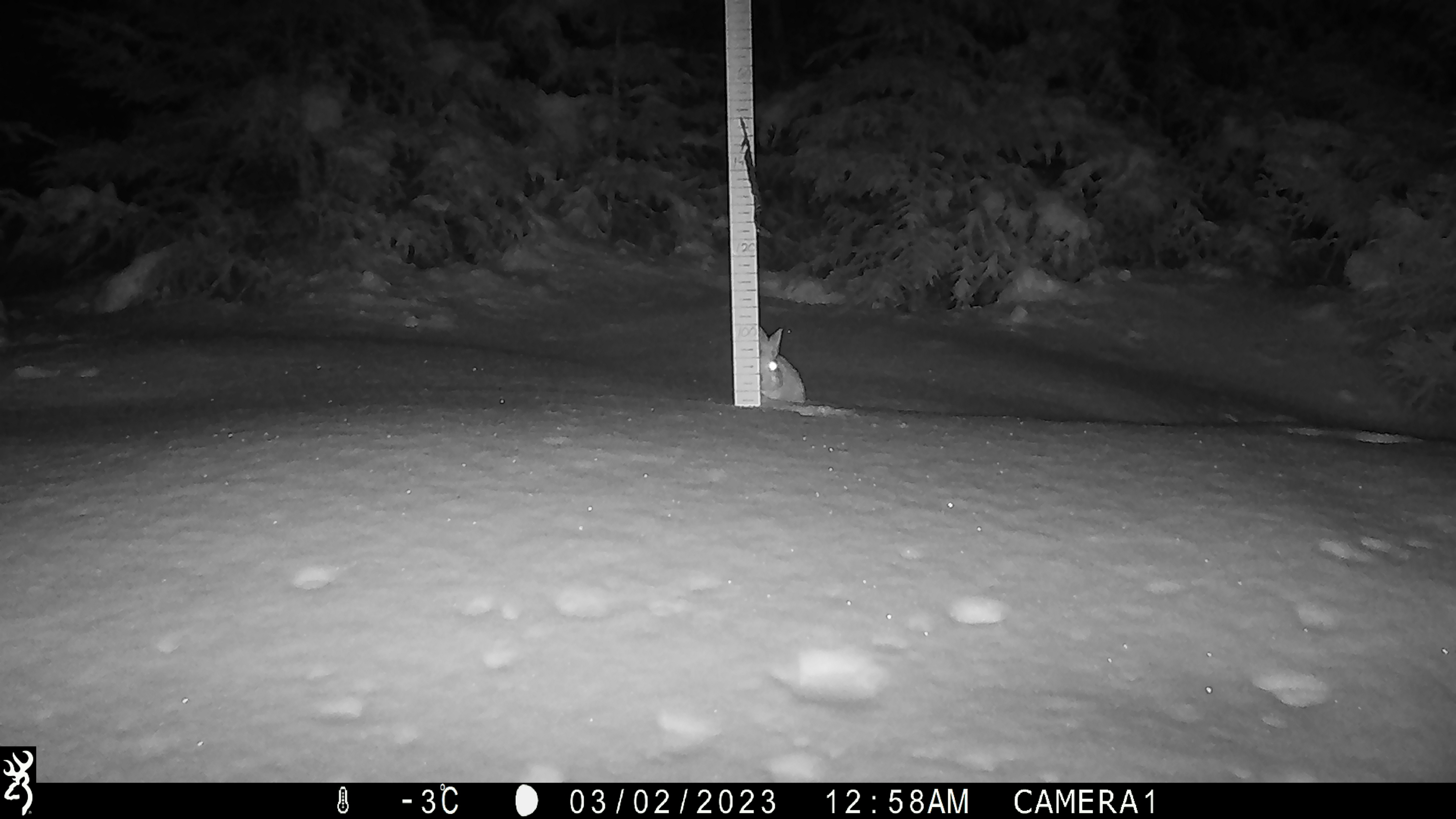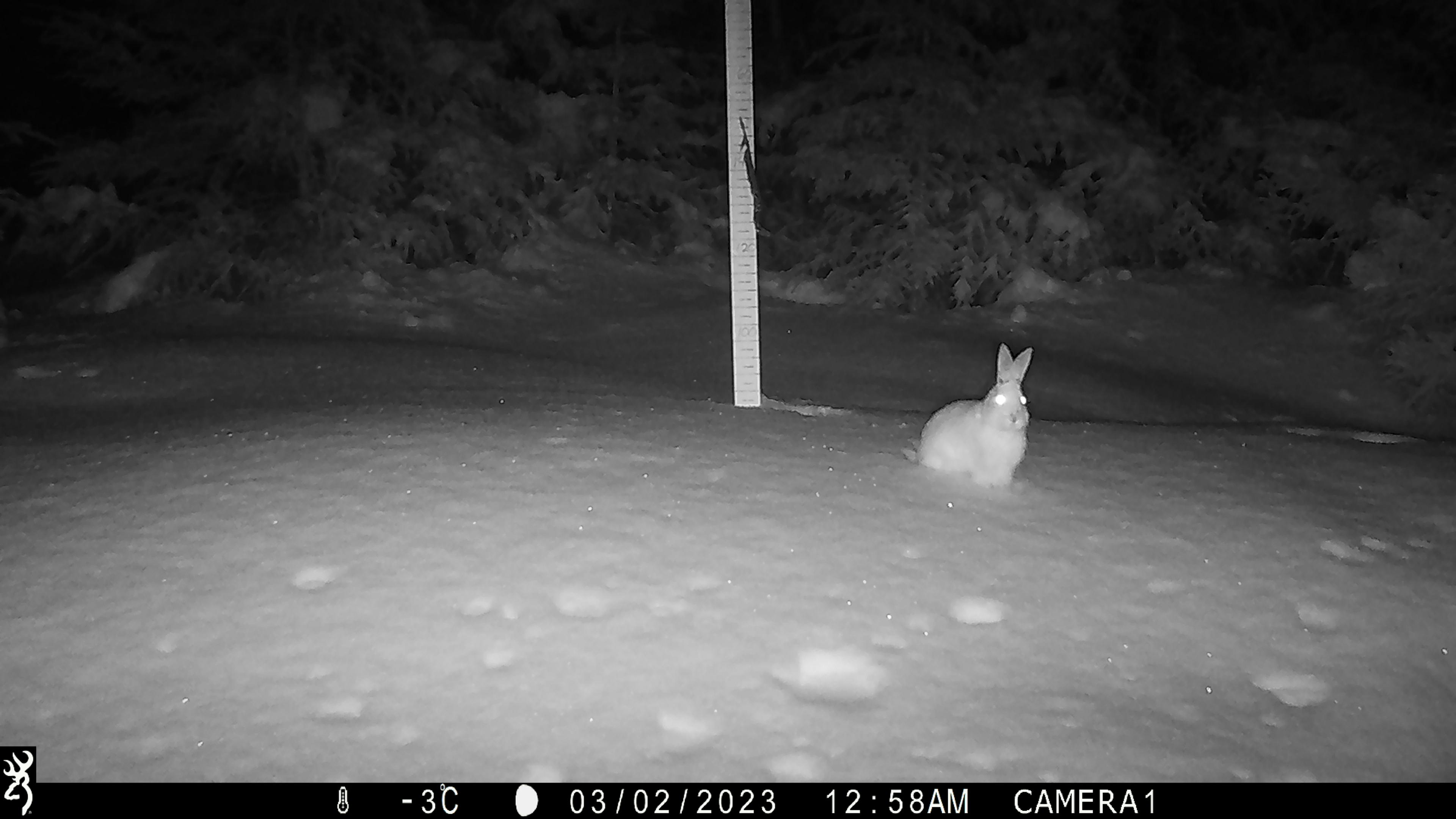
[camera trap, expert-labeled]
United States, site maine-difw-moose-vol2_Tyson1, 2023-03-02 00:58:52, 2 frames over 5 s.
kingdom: Animalia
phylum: Chordata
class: Mammalia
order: Lagomorpha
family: Leporidae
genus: Lepus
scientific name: Lepus americanus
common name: snowshoe hare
Snowshoe hare (Lepus americanus).